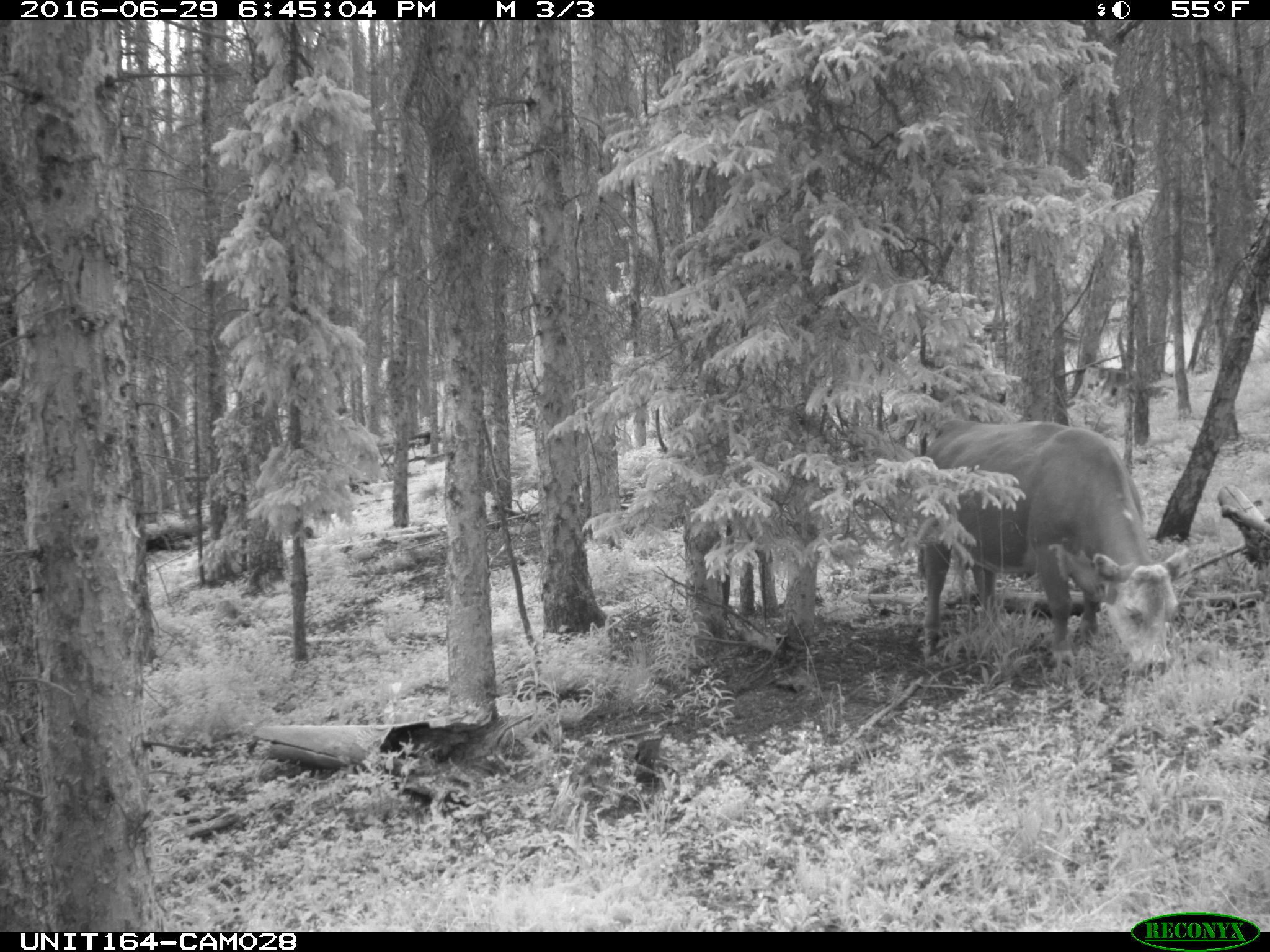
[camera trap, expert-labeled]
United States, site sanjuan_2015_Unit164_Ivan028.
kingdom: Animalia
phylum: Chordata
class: Mammalia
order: Artiodactyla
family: Bovidae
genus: Bos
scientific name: Bos taurus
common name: domestic cow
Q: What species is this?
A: Bos taurus (domestic cow).